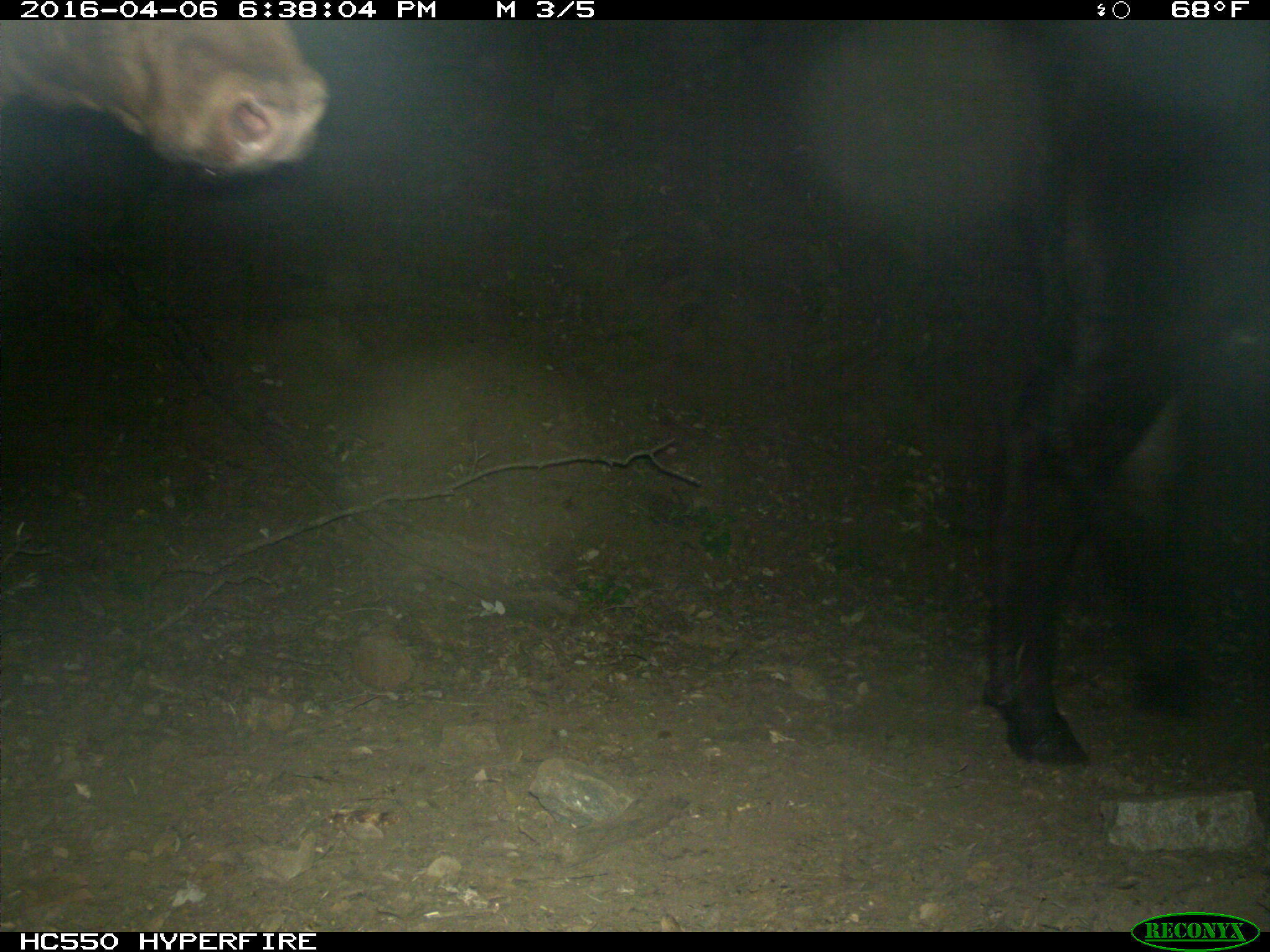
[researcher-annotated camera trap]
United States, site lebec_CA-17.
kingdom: Animalia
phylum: Chordata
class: Mammalia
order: Artiodactyla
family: Bovidae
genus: Bos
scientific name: Bos taurus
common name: domestic cow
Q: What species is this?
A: Bos taurus (domestic cow).